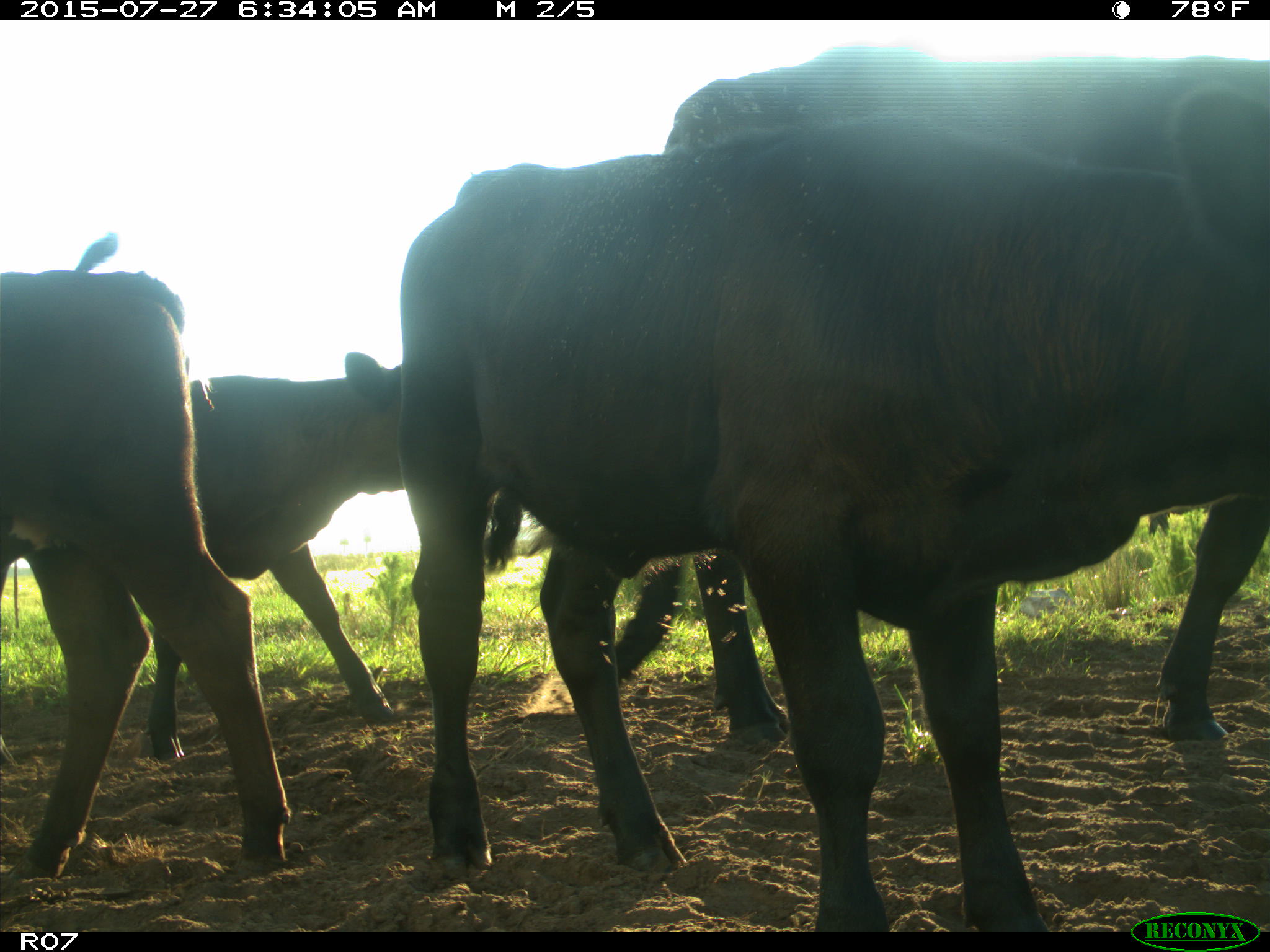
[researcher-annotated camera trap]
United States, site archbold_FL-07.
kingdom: Animalia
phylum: Chordata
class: Mammalia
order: Artiodactyla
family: Bovidae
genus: Bos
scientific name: Bos taurus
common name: domestic cow